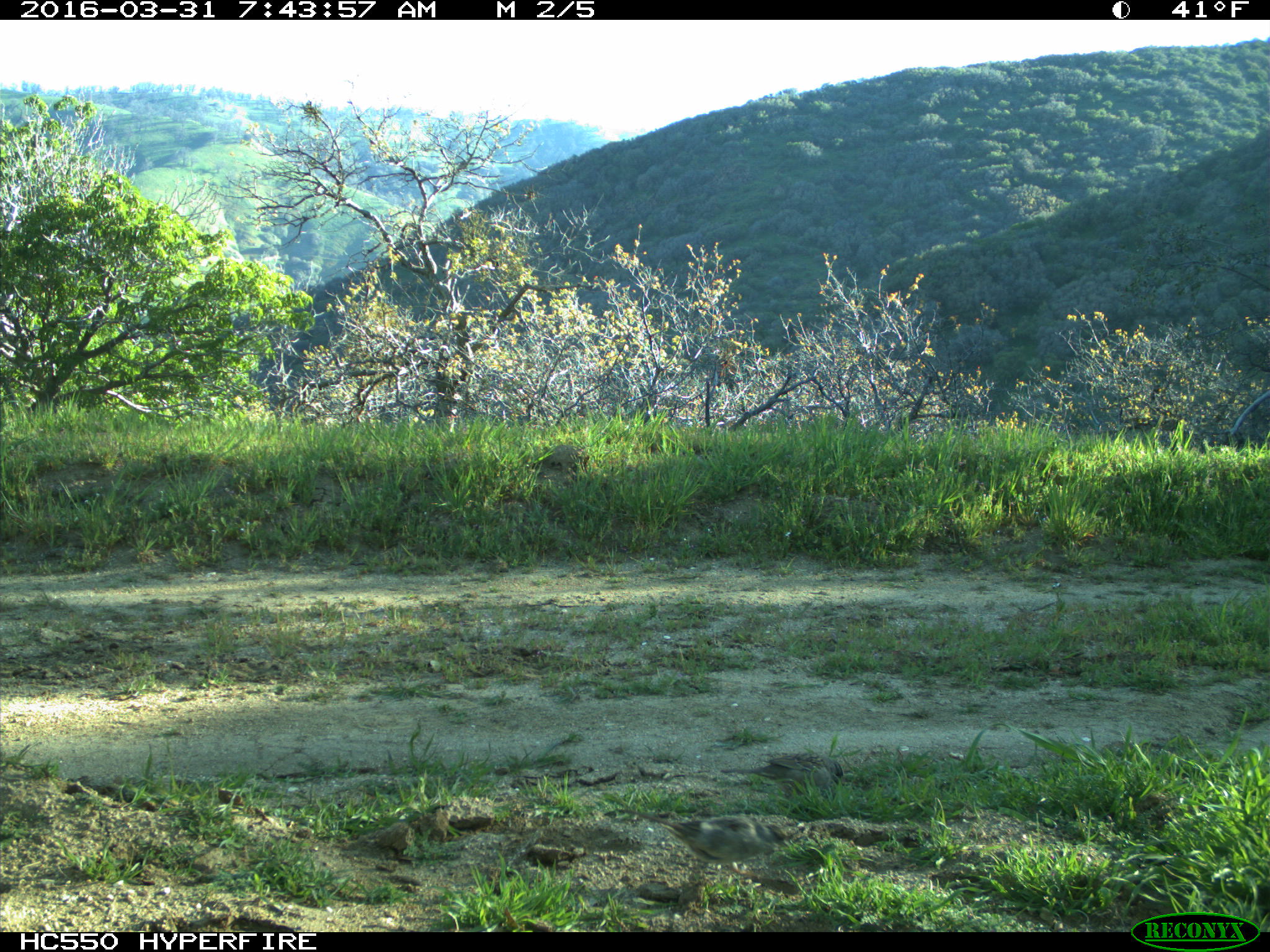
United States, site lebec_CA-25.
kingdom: Animalia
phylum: Chordata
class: Aves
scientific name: Aves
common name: birds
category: unidentified bird